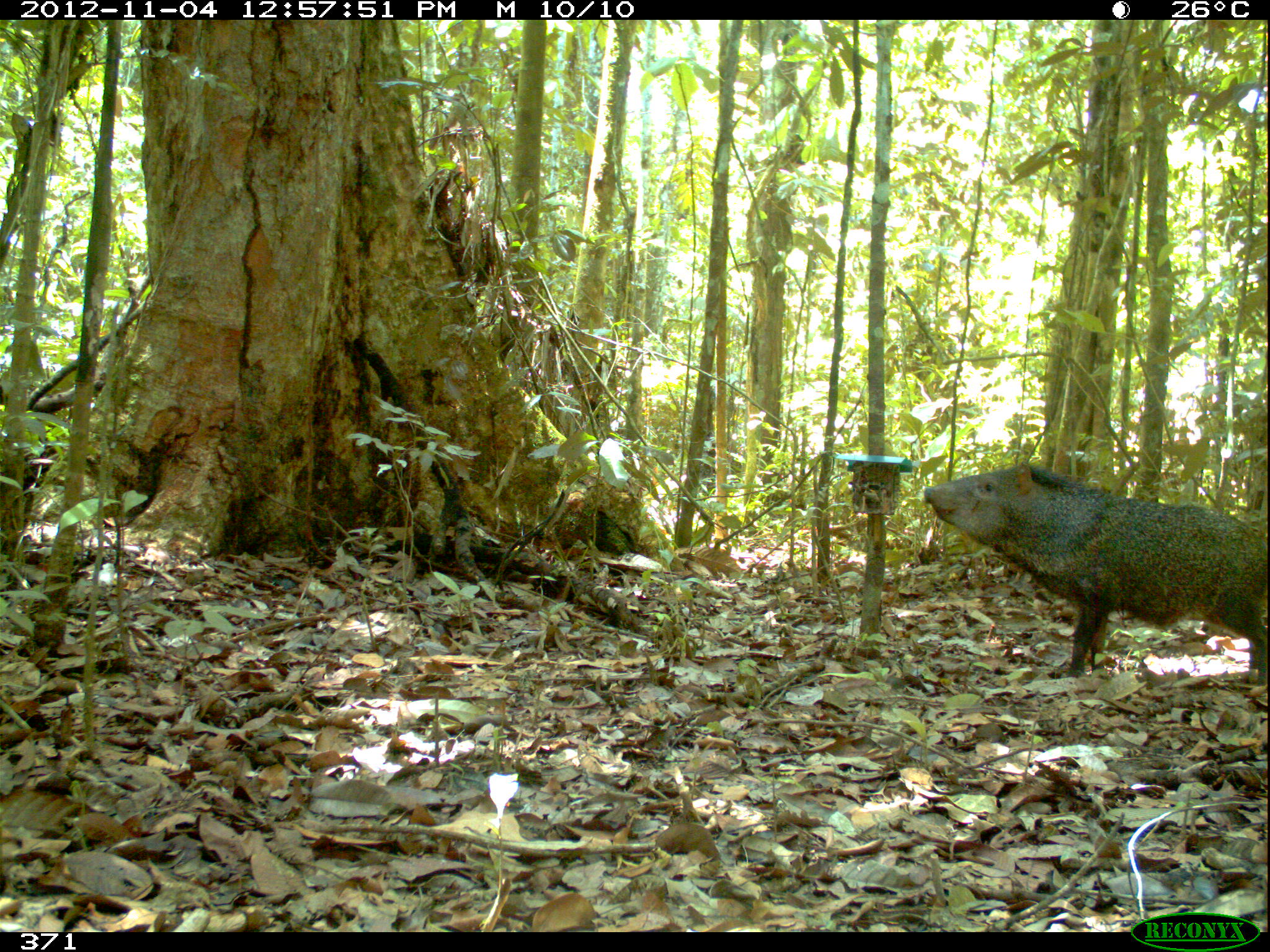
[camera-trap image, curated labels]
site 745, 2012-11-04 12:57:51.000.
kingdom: Animalia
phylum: Chordata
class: Mammalia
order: Artiodactyla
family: Tayassuidae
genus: Pecari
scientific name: Pecari tajacu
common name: collared peccary